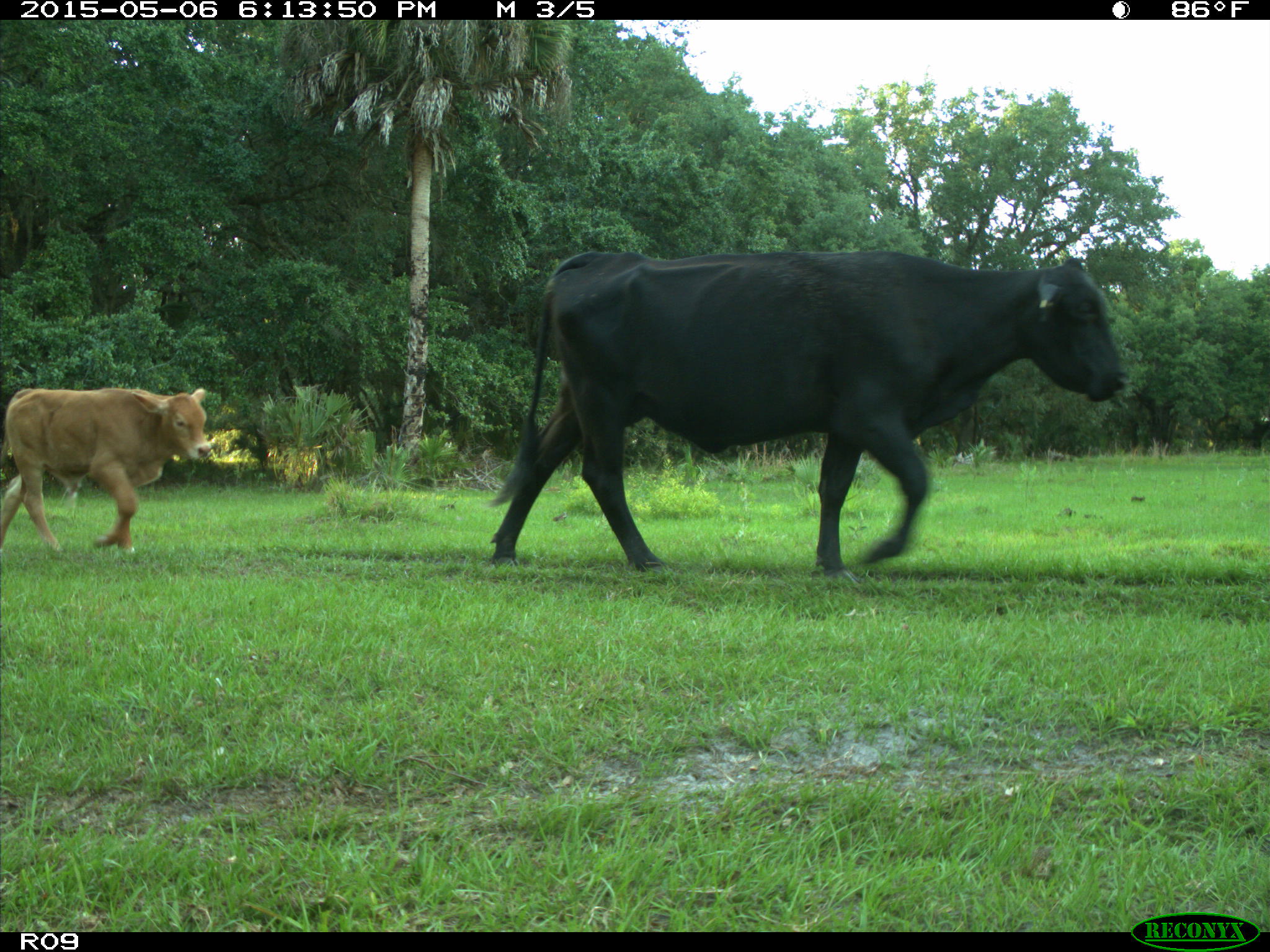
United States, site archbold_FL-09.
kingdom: Animalia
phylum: Chordata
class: Mammalia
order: Artiodactyla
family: Bovidae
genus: Bos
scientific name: Bos taurus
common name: domestic cow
Bos taurus (domestic cow).